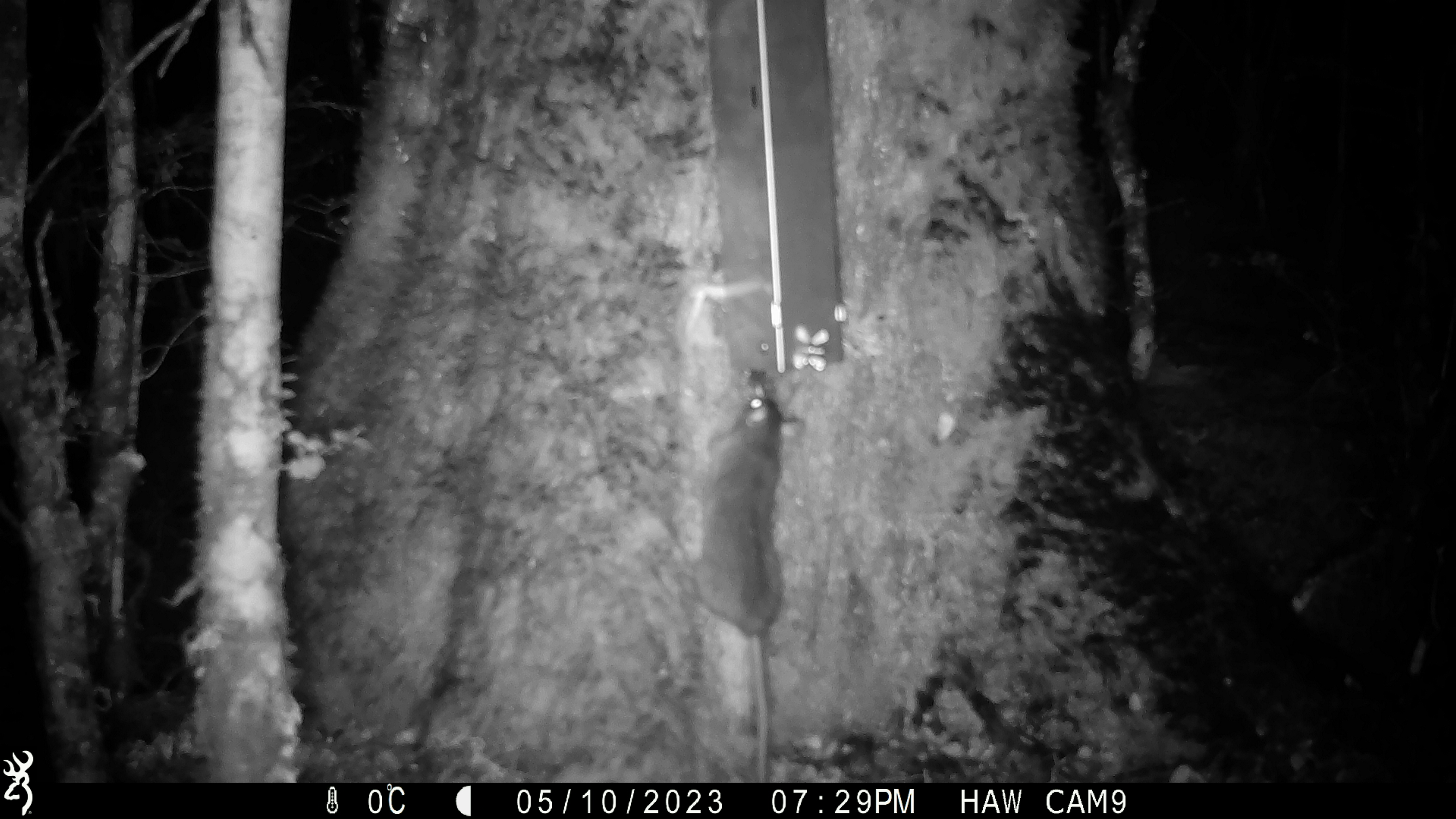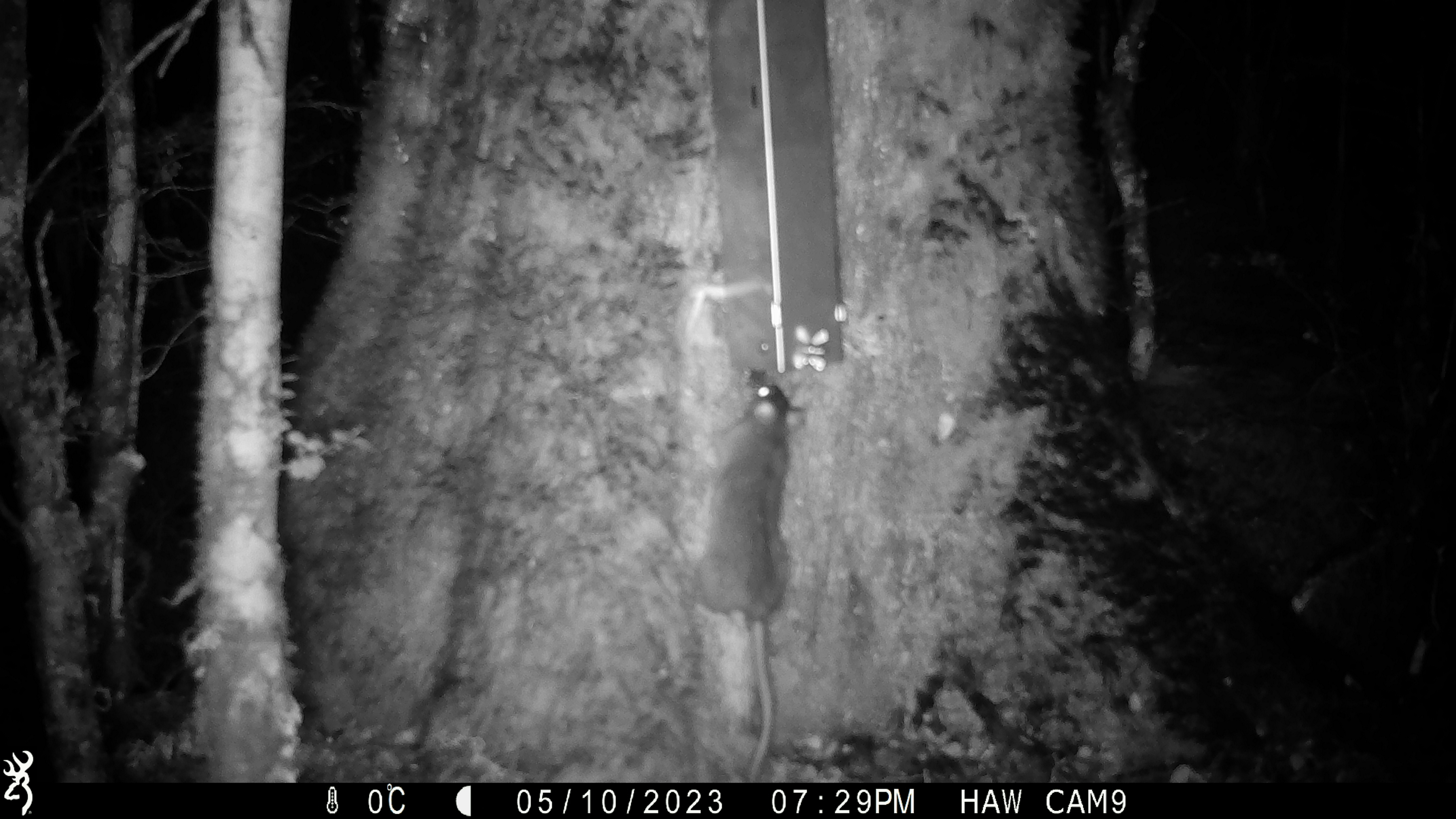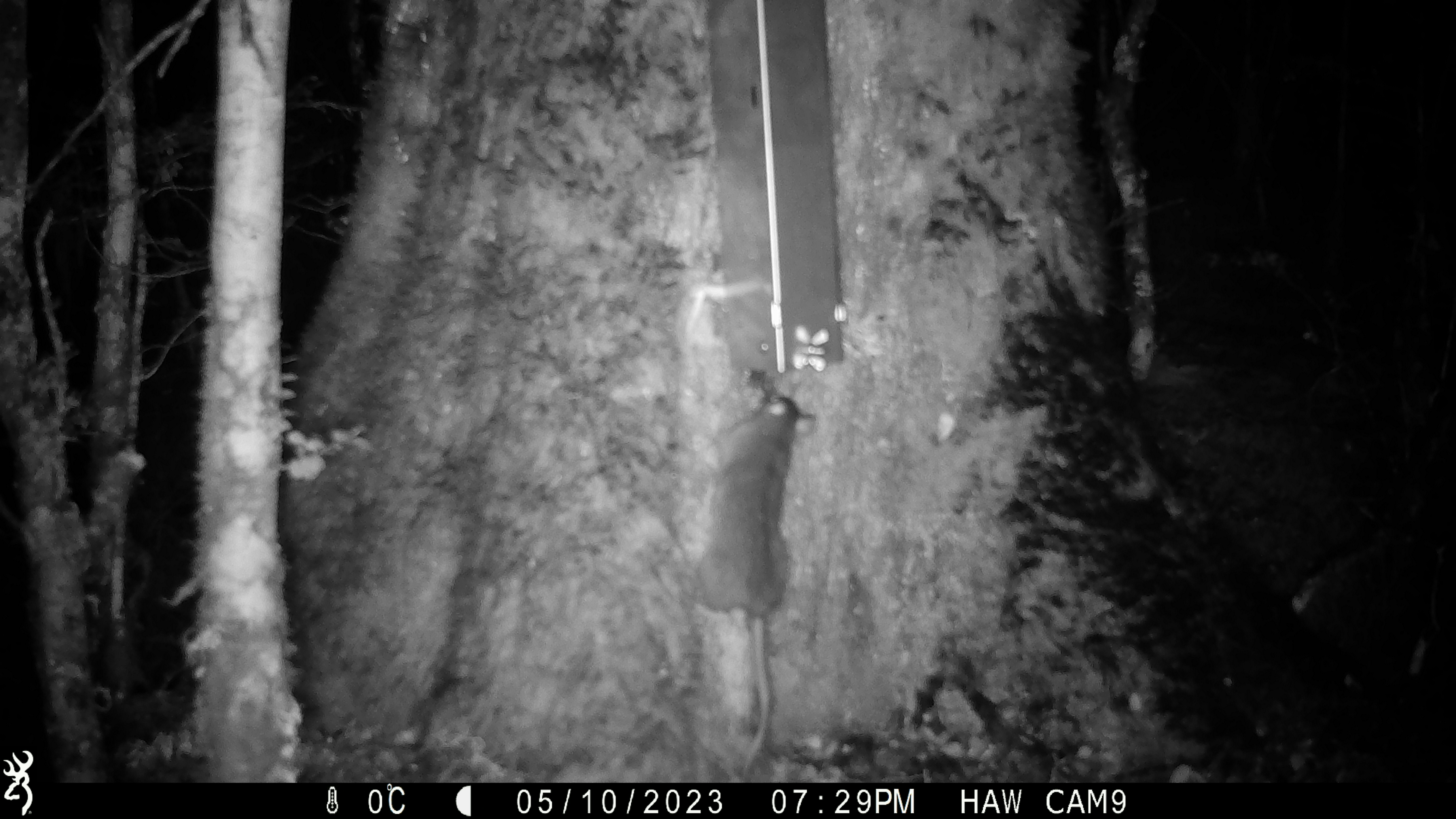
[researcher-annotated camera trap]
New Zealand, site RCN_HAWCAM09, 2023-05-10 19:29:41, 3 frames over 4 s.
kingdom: Animalia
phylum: Chordata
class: Mammalia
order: Rodentia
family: Muridae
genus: Rattus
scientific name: Rattus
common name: rat